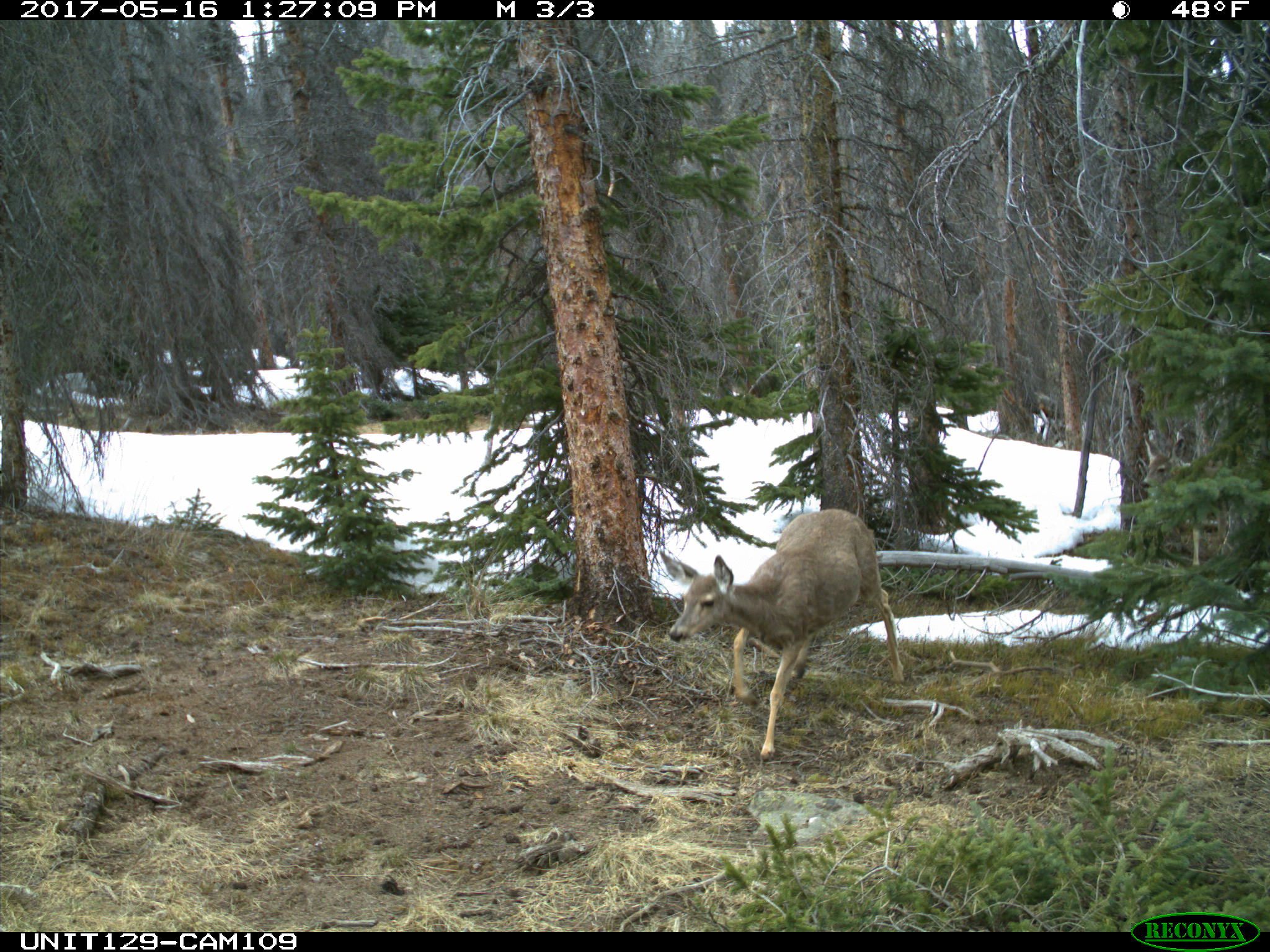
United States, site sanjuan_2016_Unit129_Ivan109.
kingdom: Animalia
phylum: Chordata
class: Mammalia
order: Artiodactyla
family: Cervidae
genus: Odocoileus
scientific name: Odocoileus hemionus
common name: mule deer